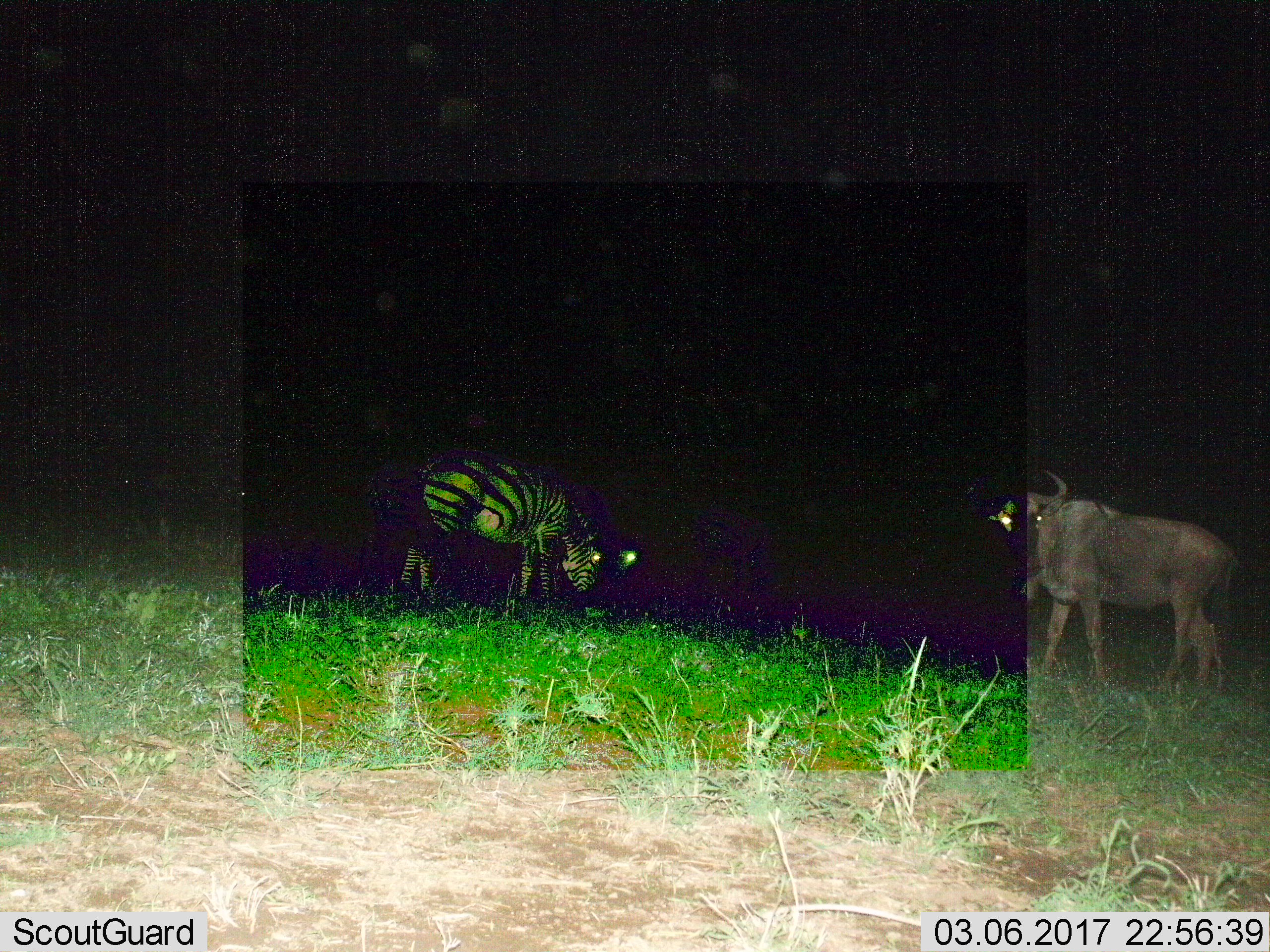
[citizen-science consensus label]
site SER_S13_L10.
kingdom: Animalia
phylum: Chordata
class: Mammalia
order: Artiodactyla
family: Bovidae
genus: Connochaetes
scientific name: Connochaetes taurinus taurinus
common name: blue wildebeest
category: wildebeestblue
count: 1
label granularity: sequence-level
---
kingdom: Animalia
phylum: Chordata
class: Mammalia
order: Perissodactyla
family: Equidae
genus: Equus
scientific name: Equus quagga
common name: plains zebra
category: zebraplains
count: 1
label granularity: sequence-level